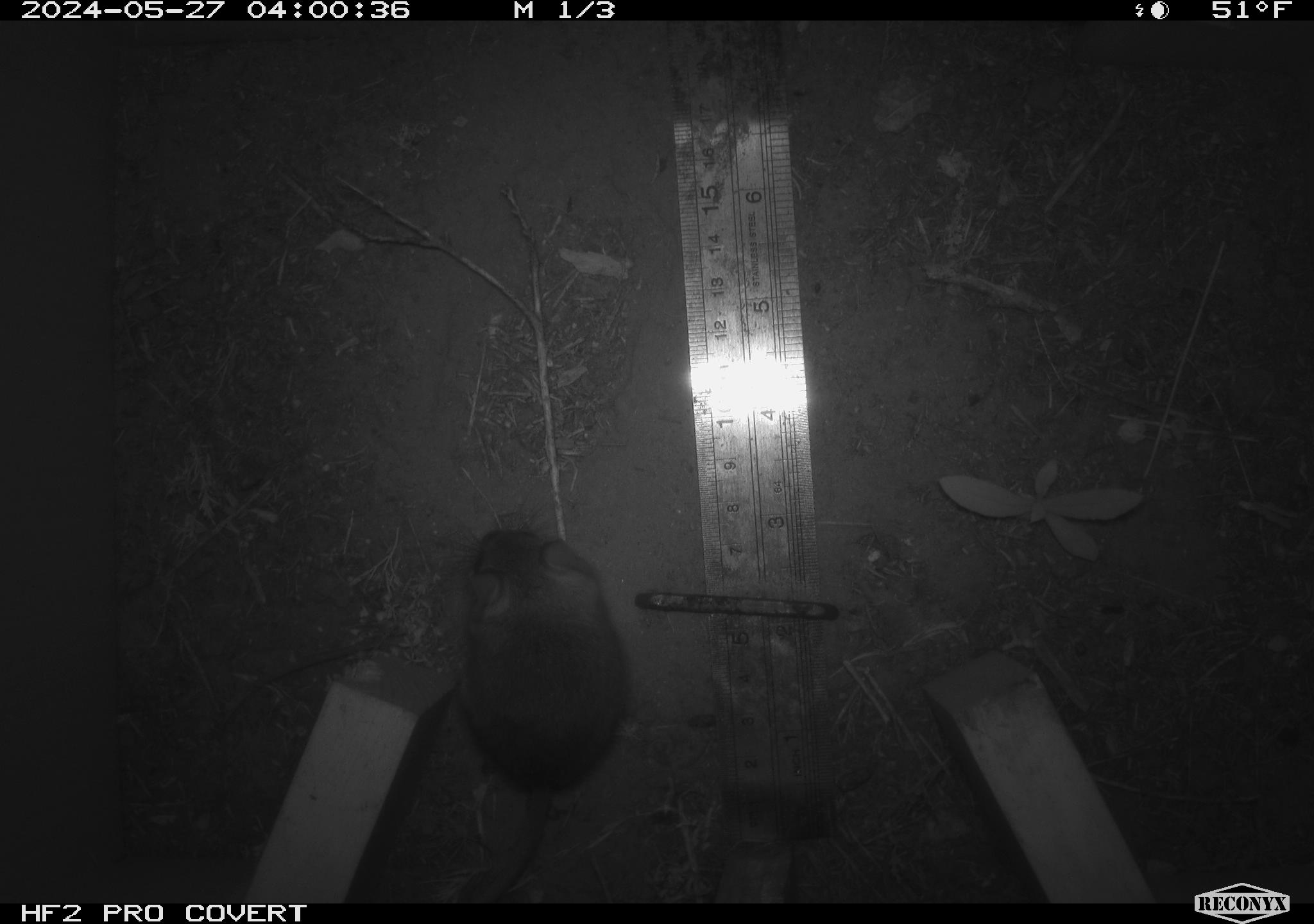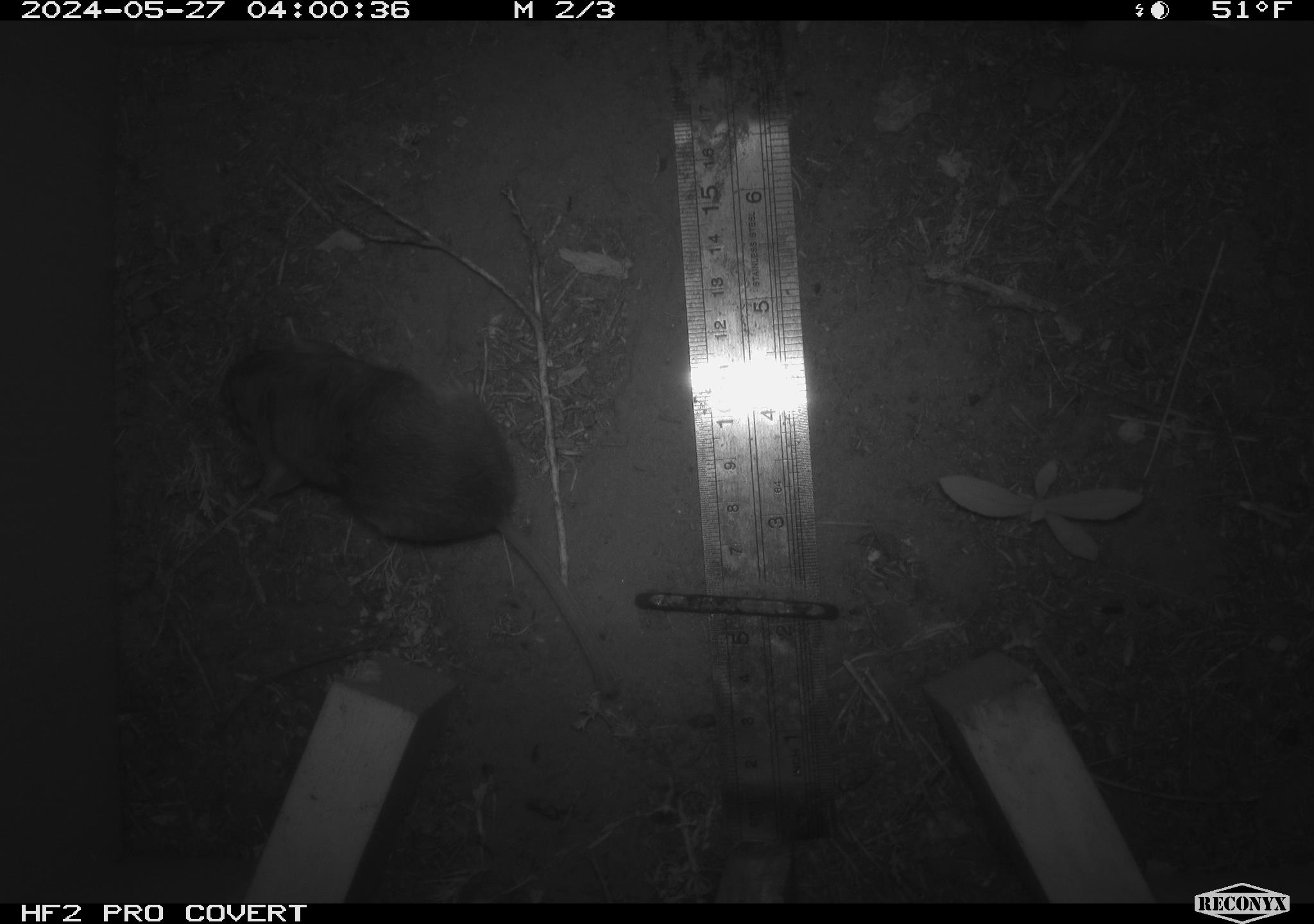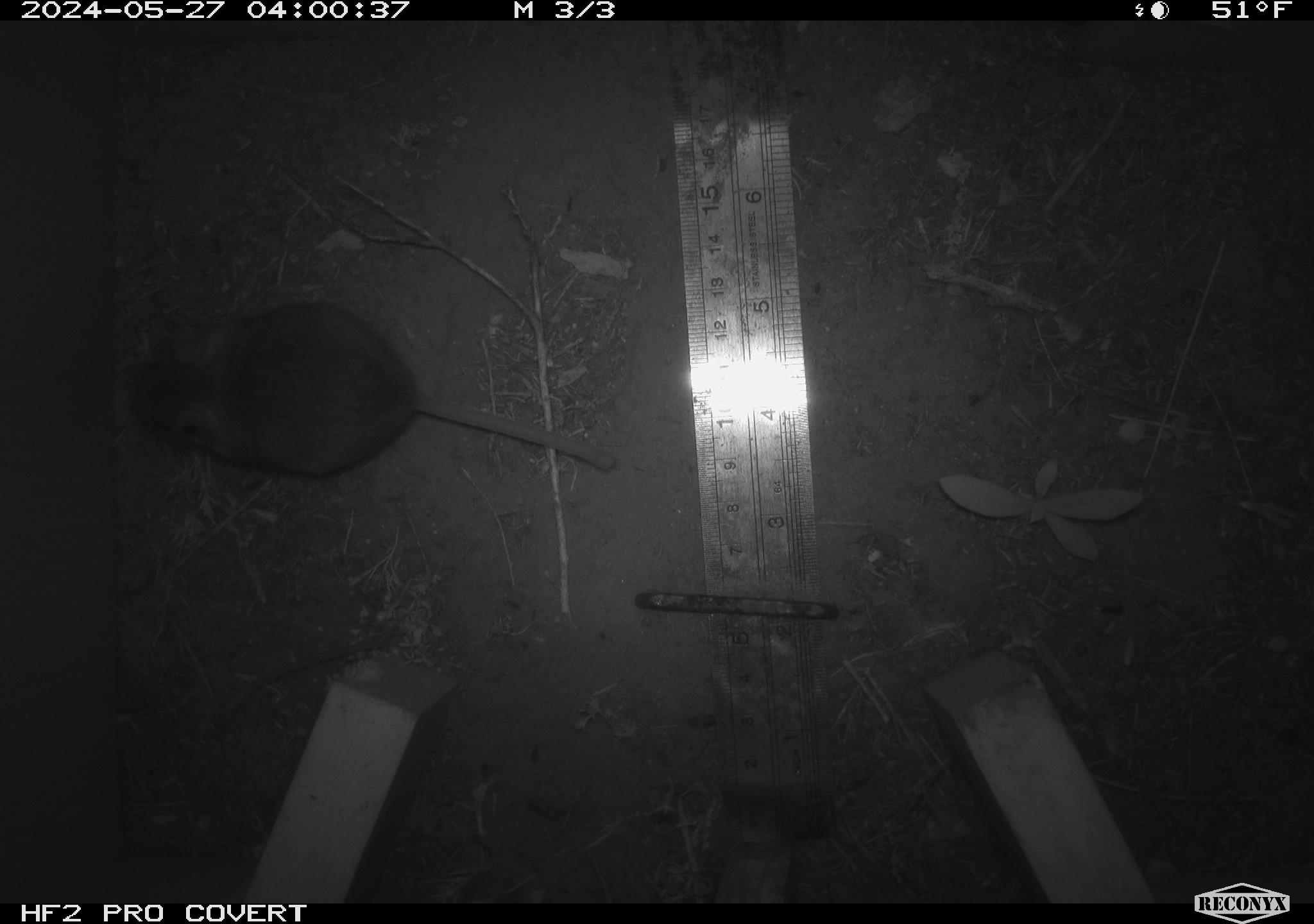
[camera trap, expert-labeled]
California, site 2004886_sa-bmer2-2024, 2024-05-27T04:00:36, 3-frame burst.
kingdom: Animalia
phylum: Chordata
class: Mammalia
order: Rodentia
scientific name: Rodentia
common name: mouse species